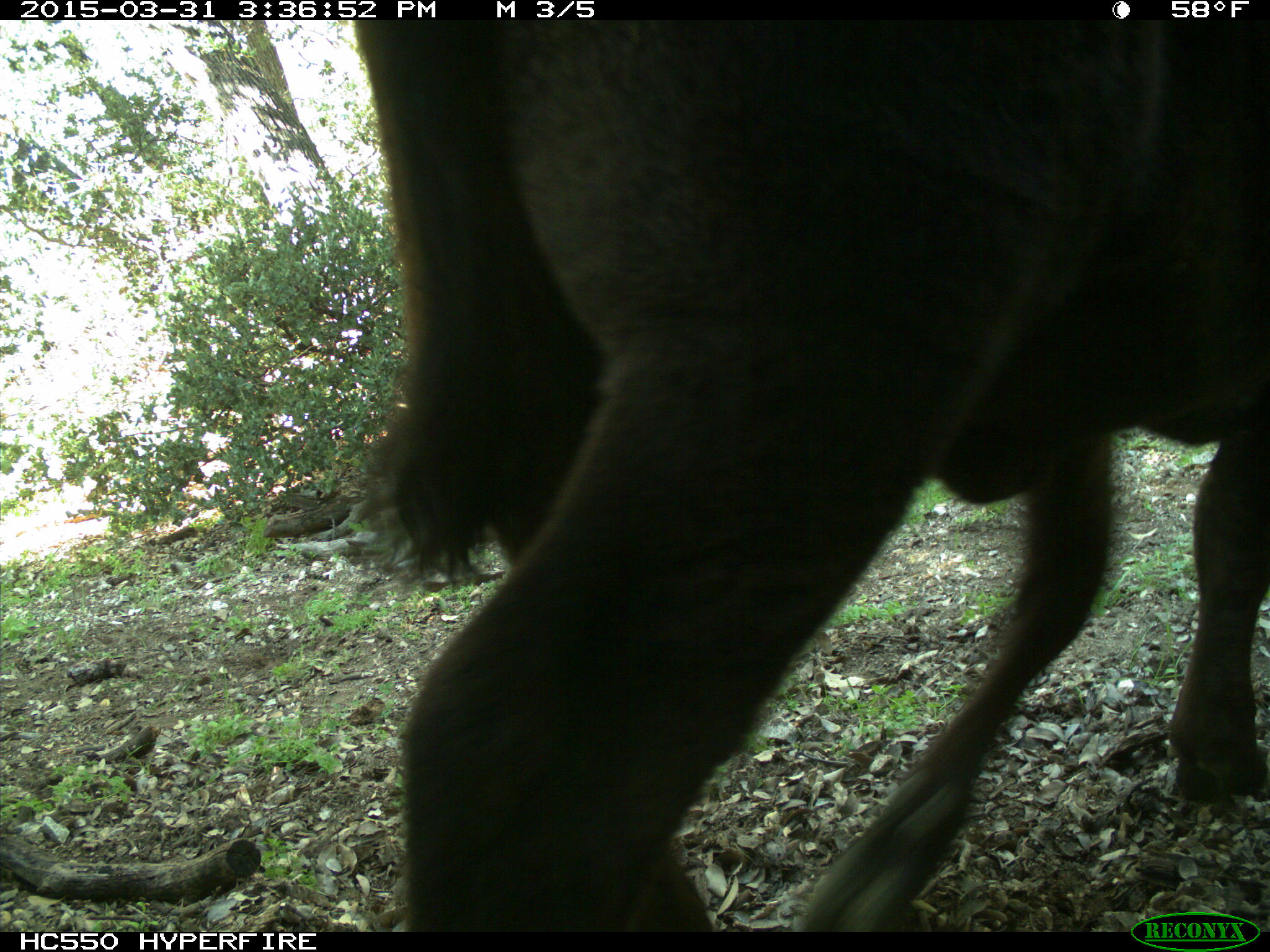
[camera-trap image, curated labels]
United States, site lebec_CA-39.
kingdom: Animalia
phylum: Chordata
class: Mammalia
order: Artiodactyla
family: Bovidae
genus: Bos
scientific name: Bos taurus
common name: domestic cow